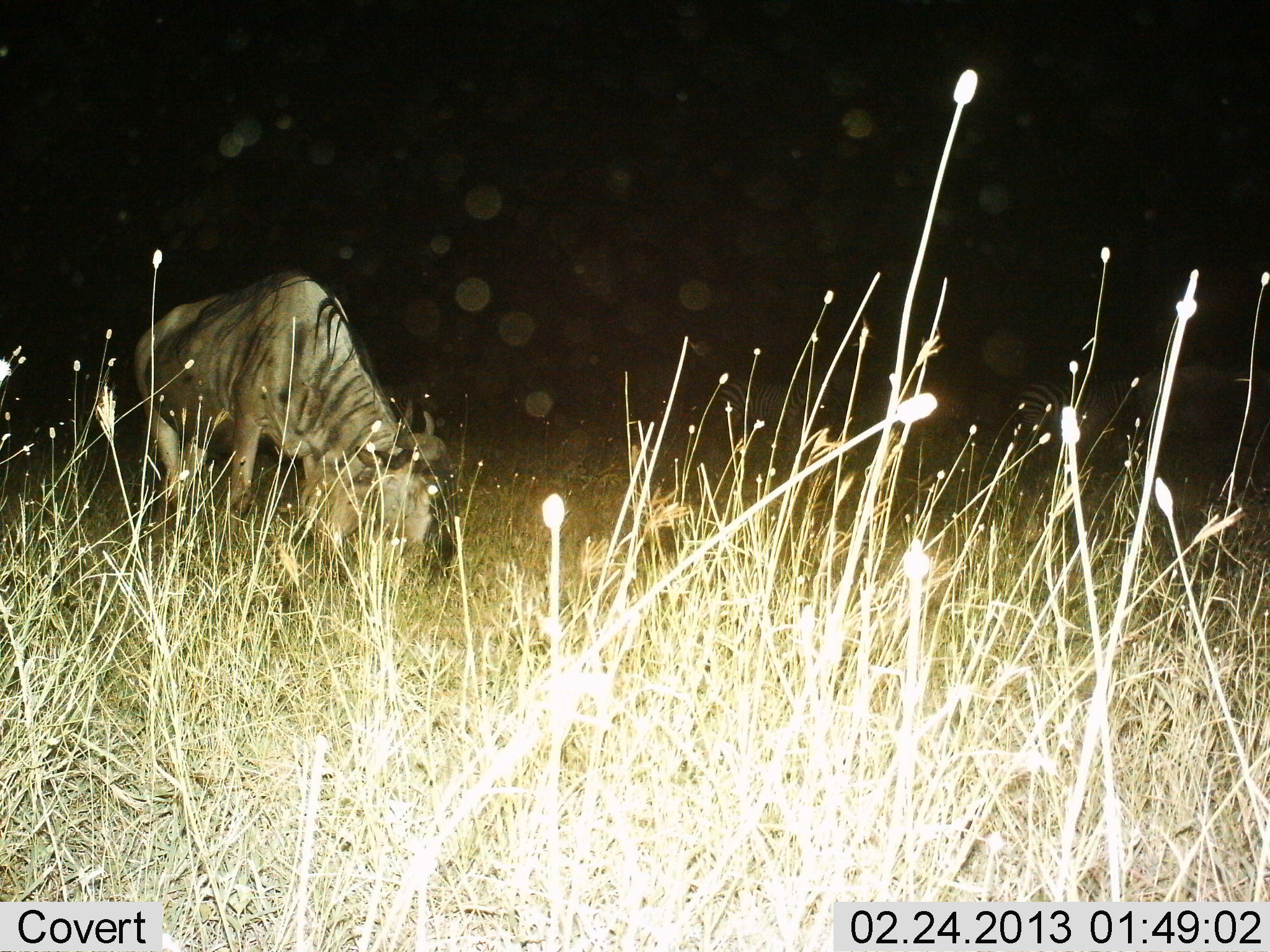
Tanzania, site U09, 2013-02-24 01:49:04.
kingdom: Animalia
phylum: Chordata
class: Mammalia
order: Artiodactyla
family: Bovidae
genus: Connochaetes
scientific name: Connochaetes taurinus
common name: blue wildebeest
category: wildebeest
Wildebeest (blue wildebeest) (Connochaetes taurinus), count 1. Behavior (volunteer vote fractions): standing 33%, resting 0%, moving 3%, interacting 0%. Young present (vote fraction): 0%. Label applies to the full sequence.